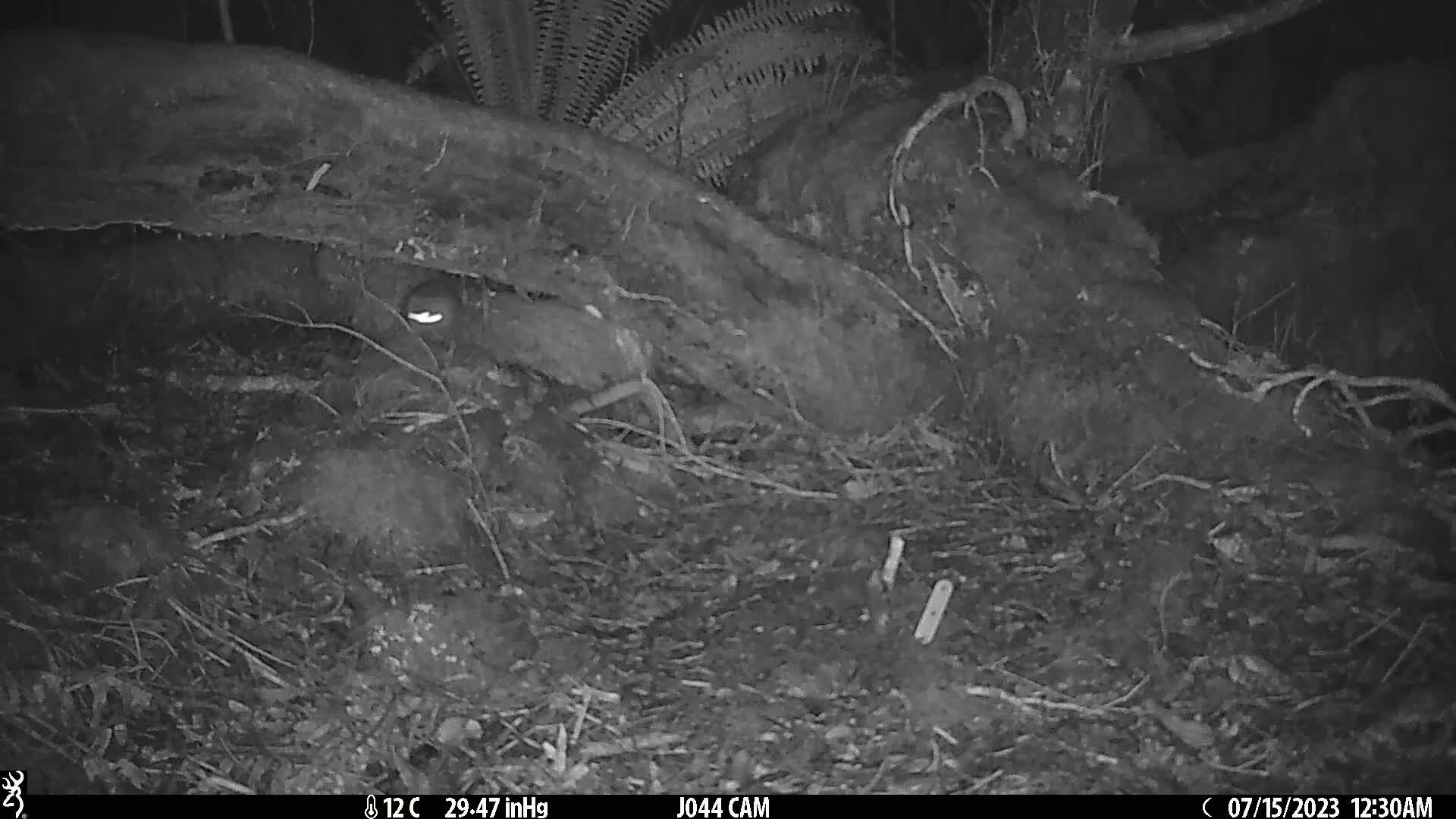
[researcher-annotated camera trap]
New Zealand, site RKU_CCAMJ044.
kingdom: Animalia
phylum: Chordata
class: Mammalia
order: Rodentia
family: Muridae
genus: Rattus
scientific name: Rattus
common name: rat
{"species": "rat (Rattus)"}